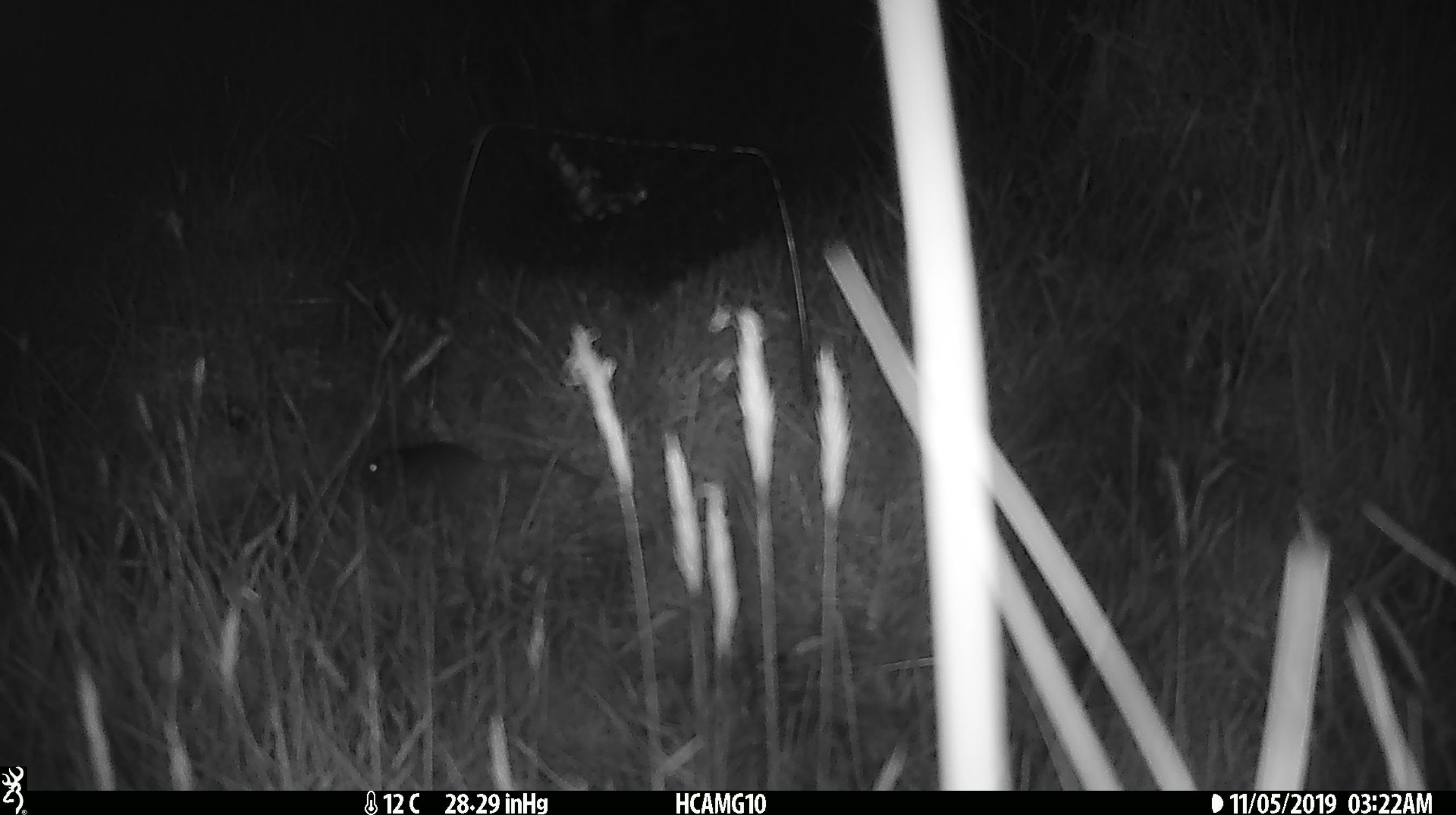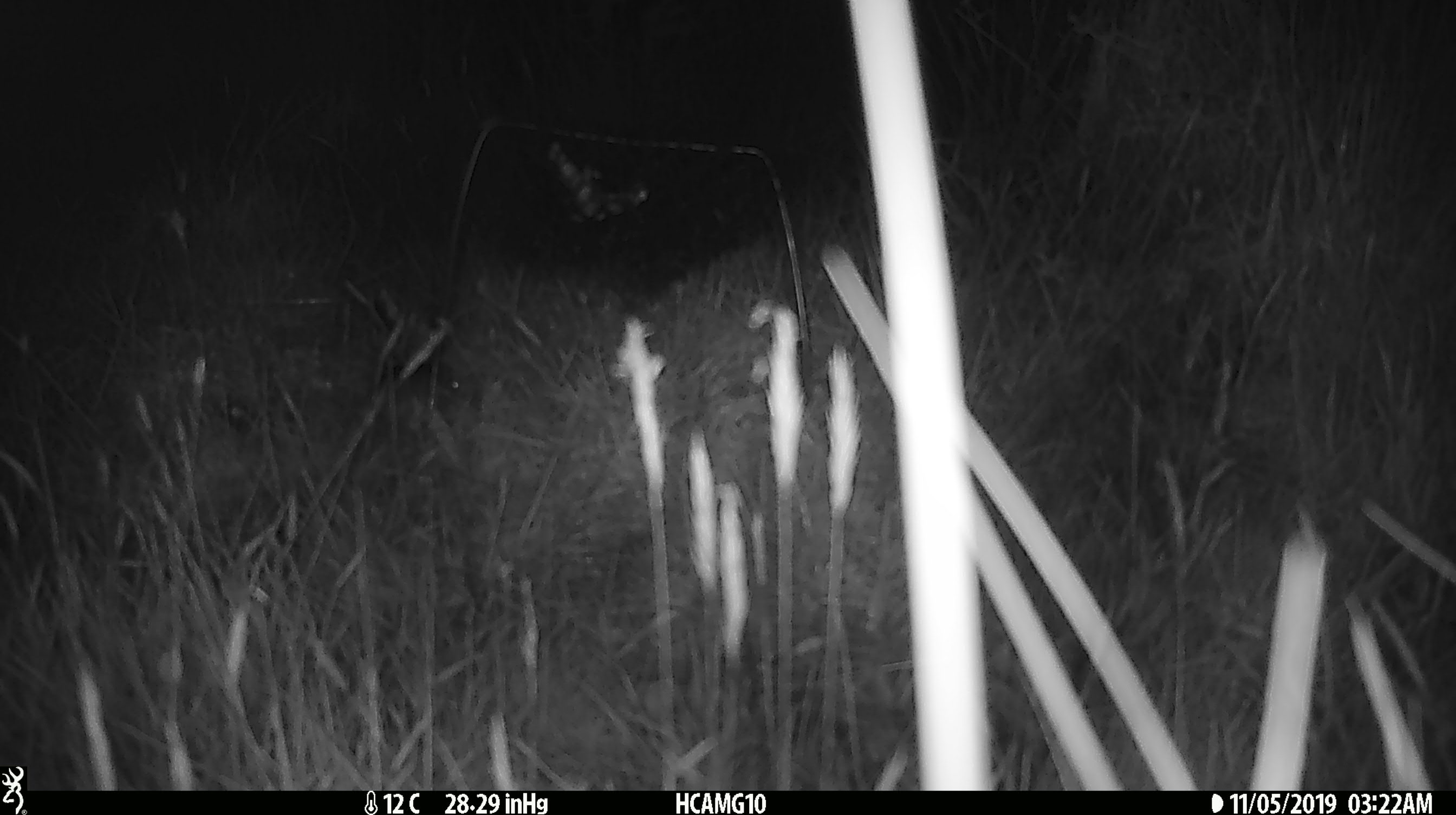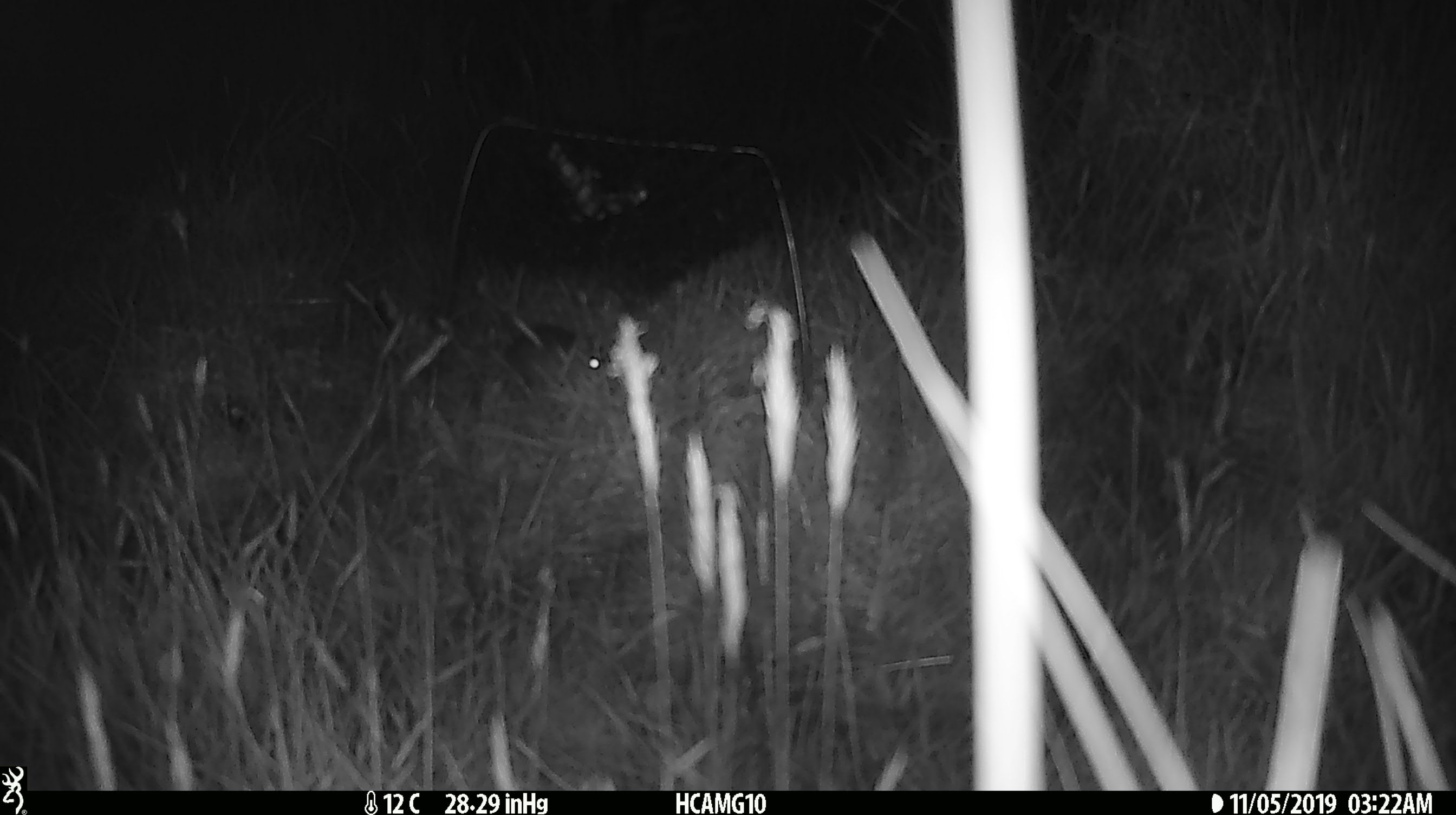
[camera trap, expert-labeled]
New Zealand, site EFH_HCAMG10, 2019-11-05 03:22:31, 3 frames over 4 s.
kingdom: Animalia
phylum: Chordata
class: Mammalia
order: Rodentia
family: Muridae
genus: Mus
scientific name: Mus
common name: mouse